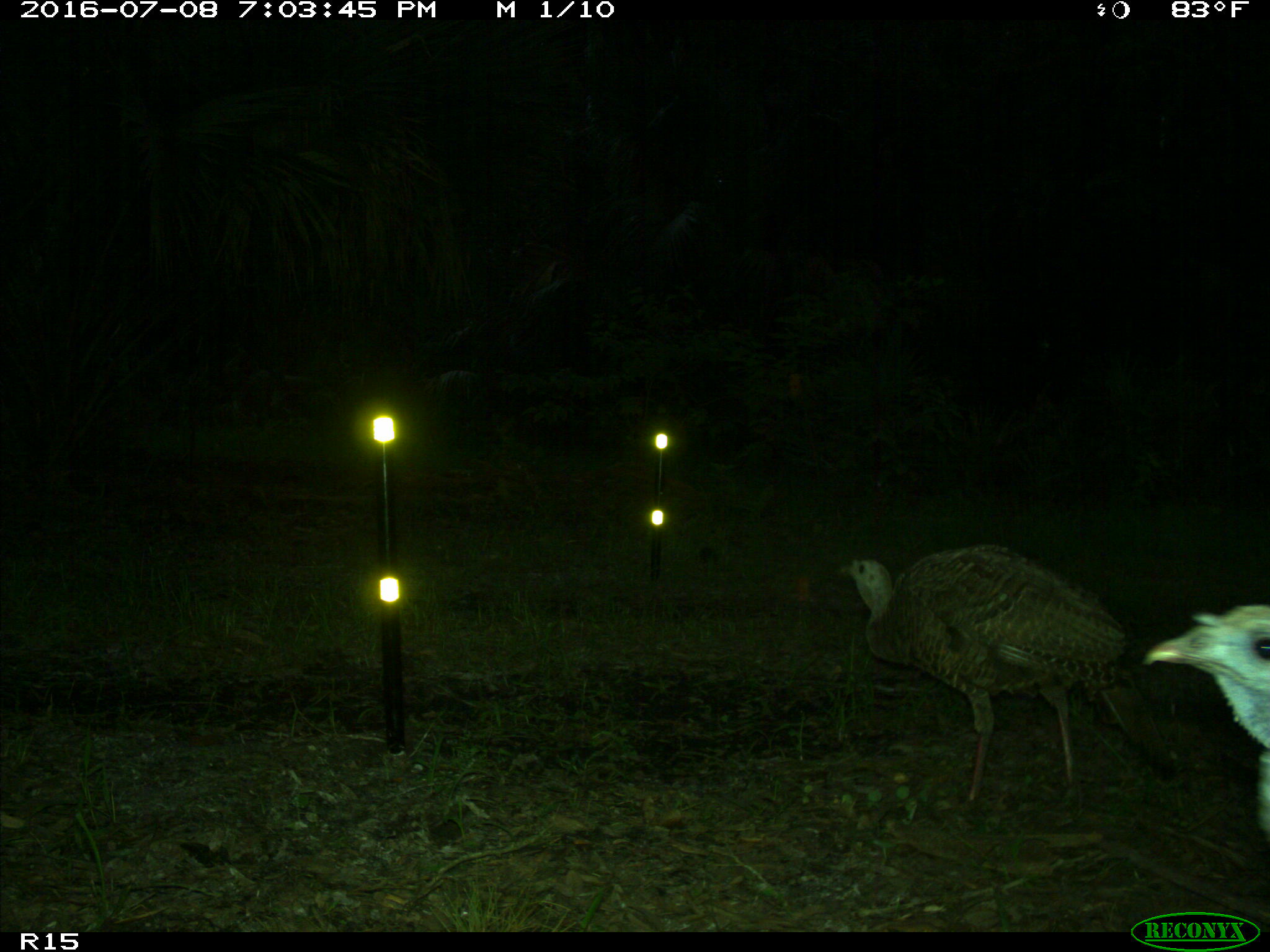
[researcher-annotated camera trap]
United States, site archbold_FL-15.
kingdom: Animalia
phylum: Chordata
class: Aves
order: Galliformes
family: Phasianidae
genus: Meleagris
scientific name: Meleagris gallopavo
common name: wild turkey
Meleagris gallopavo (wild turkey).